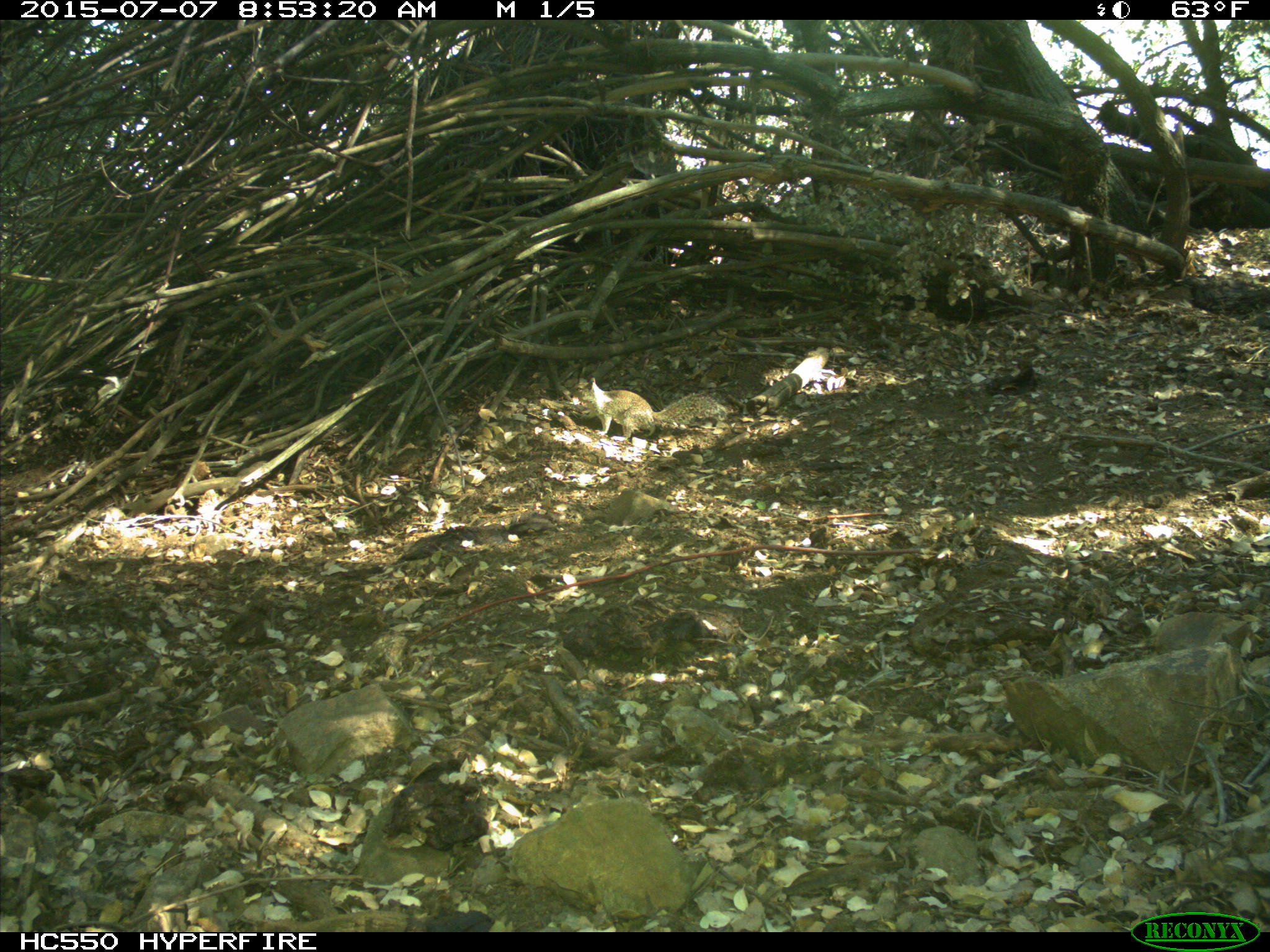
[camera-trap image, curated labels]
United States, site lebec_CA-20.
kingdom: Animalia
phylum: Chordata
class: Mammalia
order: Rodentia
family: Sciuridae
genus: Otospermophilus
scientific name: Otospermophilus beecheyi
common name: california ground squirrel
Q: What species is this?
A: Otospermophilus beecheyi (california ground squirrel).